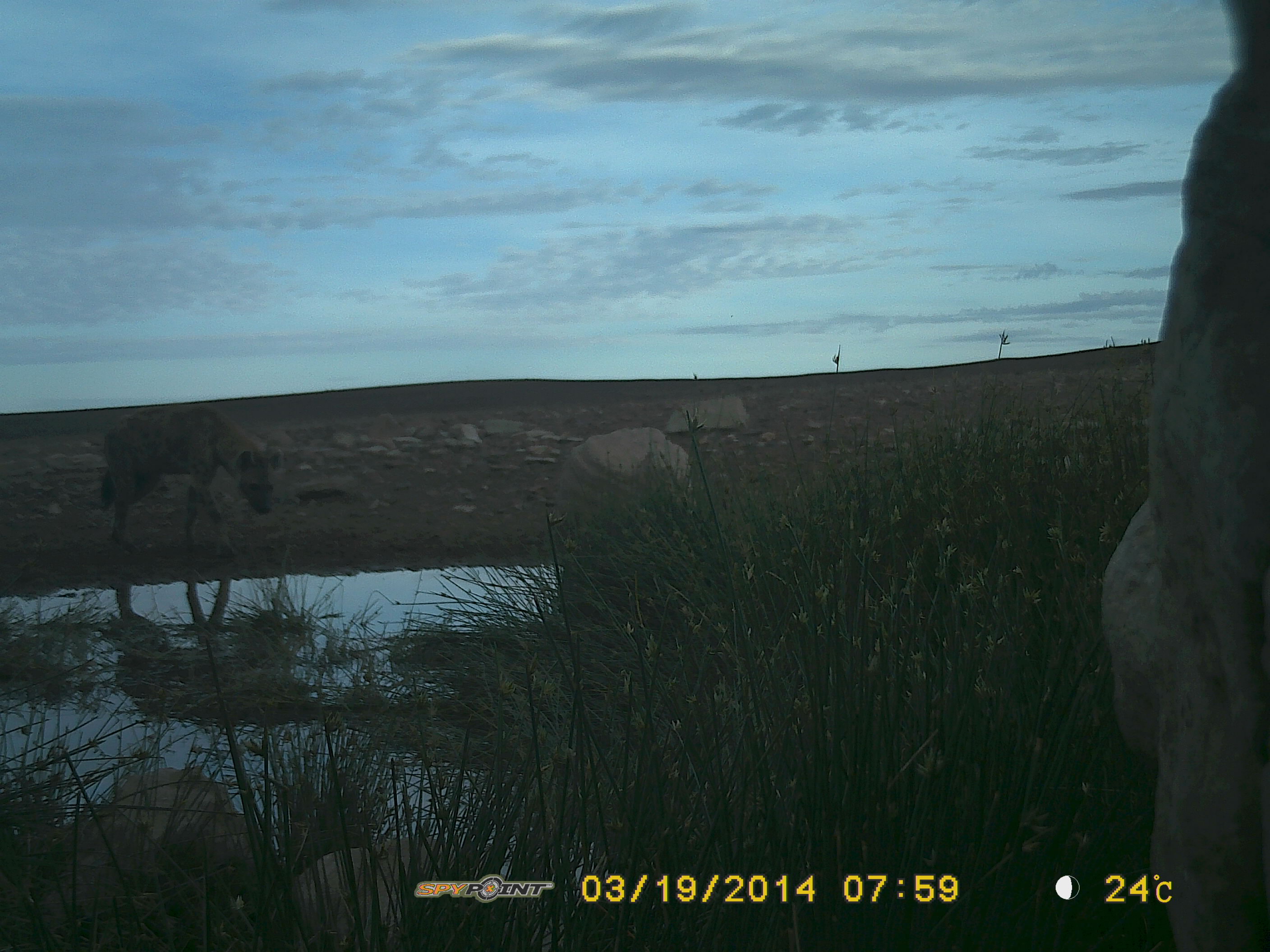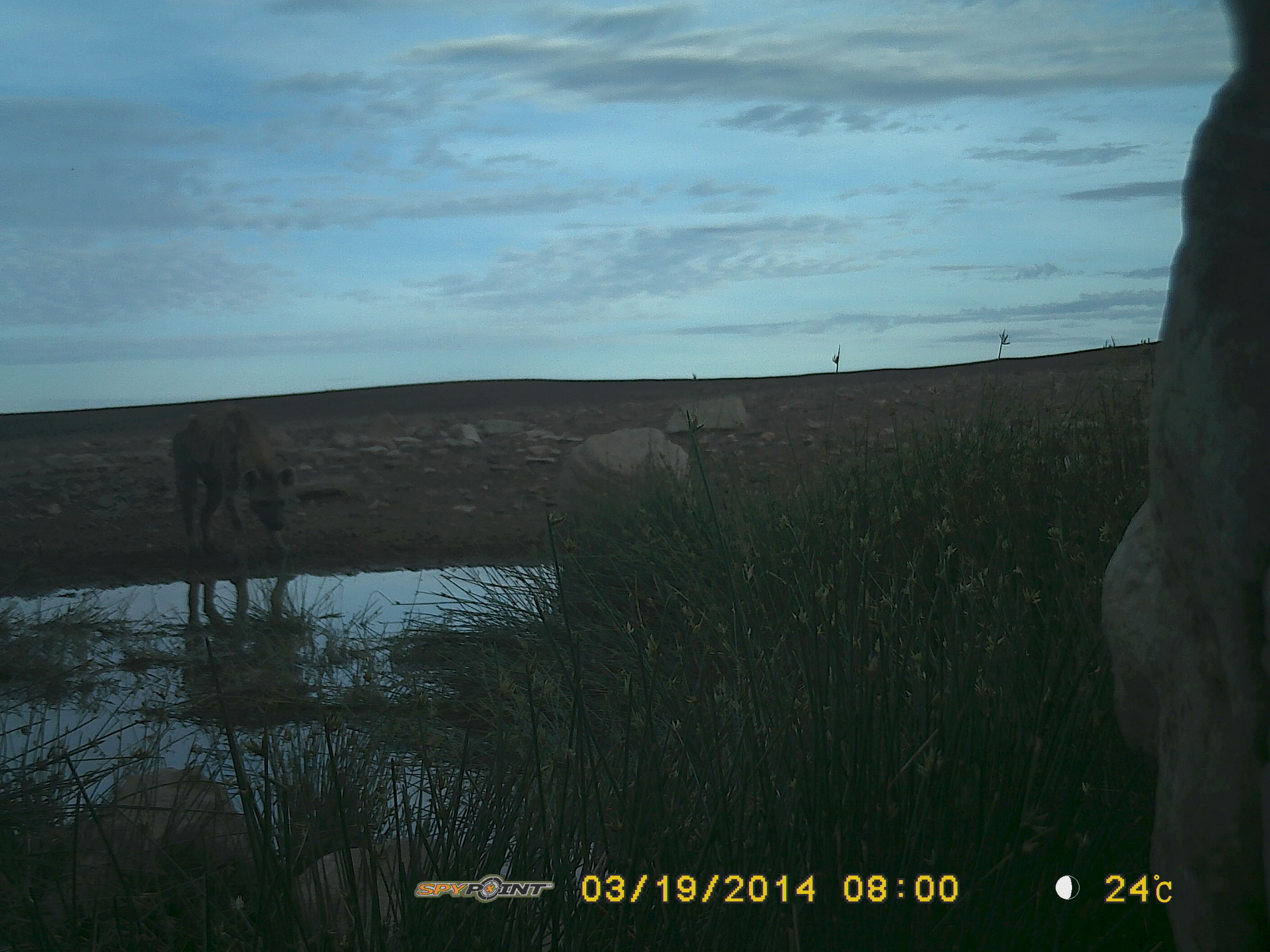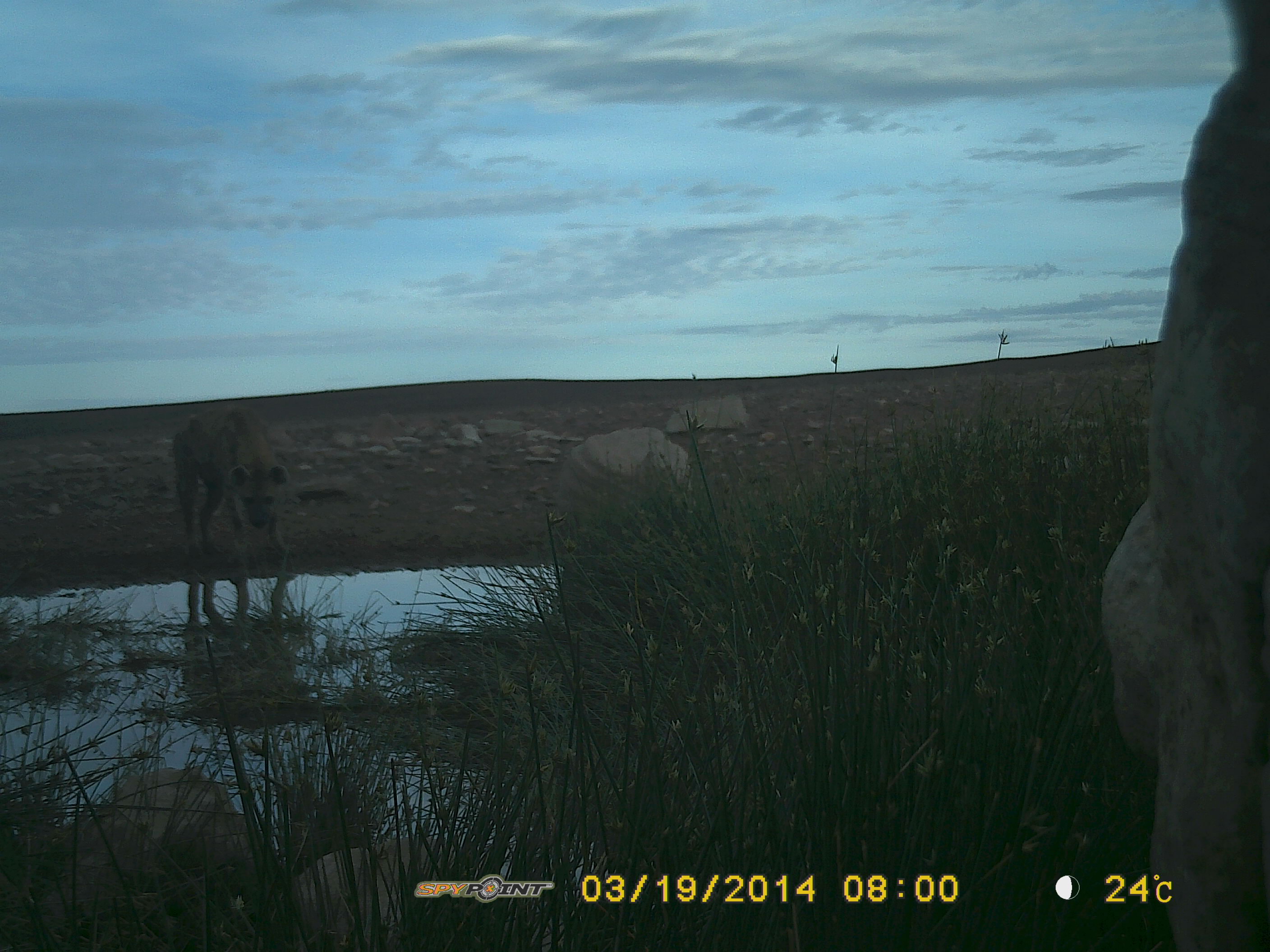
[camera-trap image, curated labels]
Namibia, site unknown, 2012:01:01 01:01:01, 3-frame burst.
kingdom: Animalia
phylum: Chordata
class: Mammalia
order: Carnivora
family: Hyaenidae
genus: Crocuta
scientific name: Crocuta crocuta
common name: spotted hyena